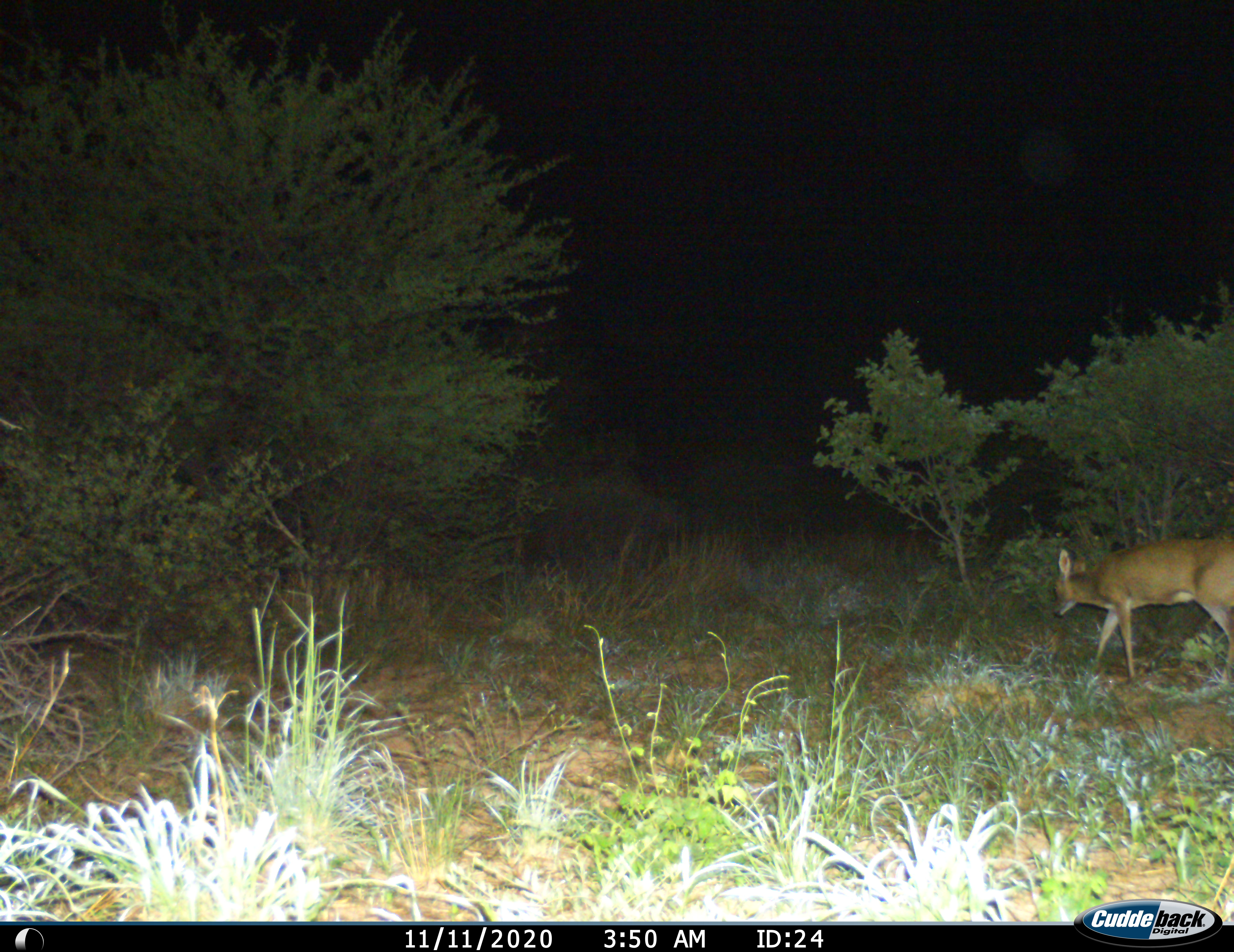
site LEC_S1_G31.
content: unidentified animal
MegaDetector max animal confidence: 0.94